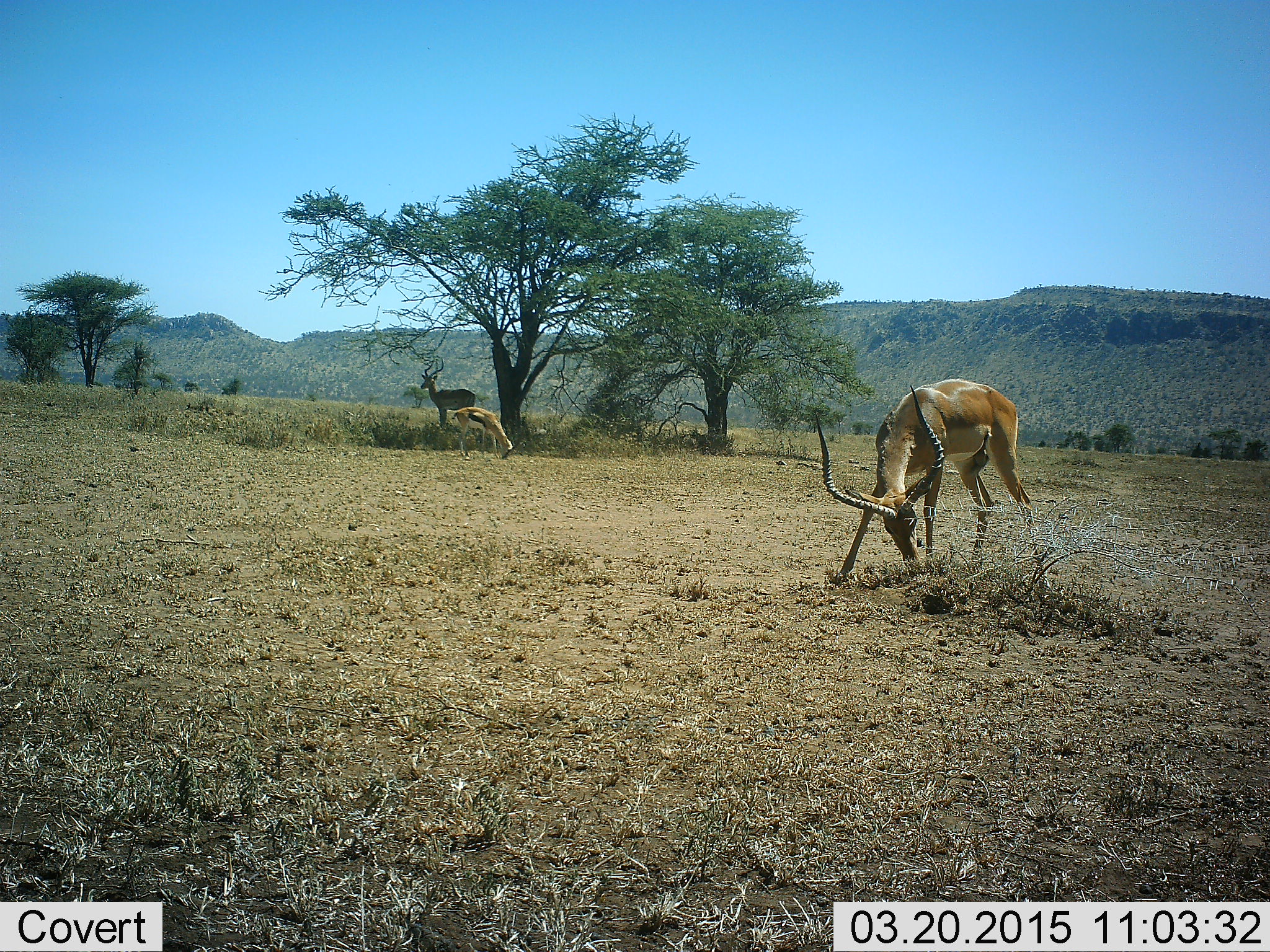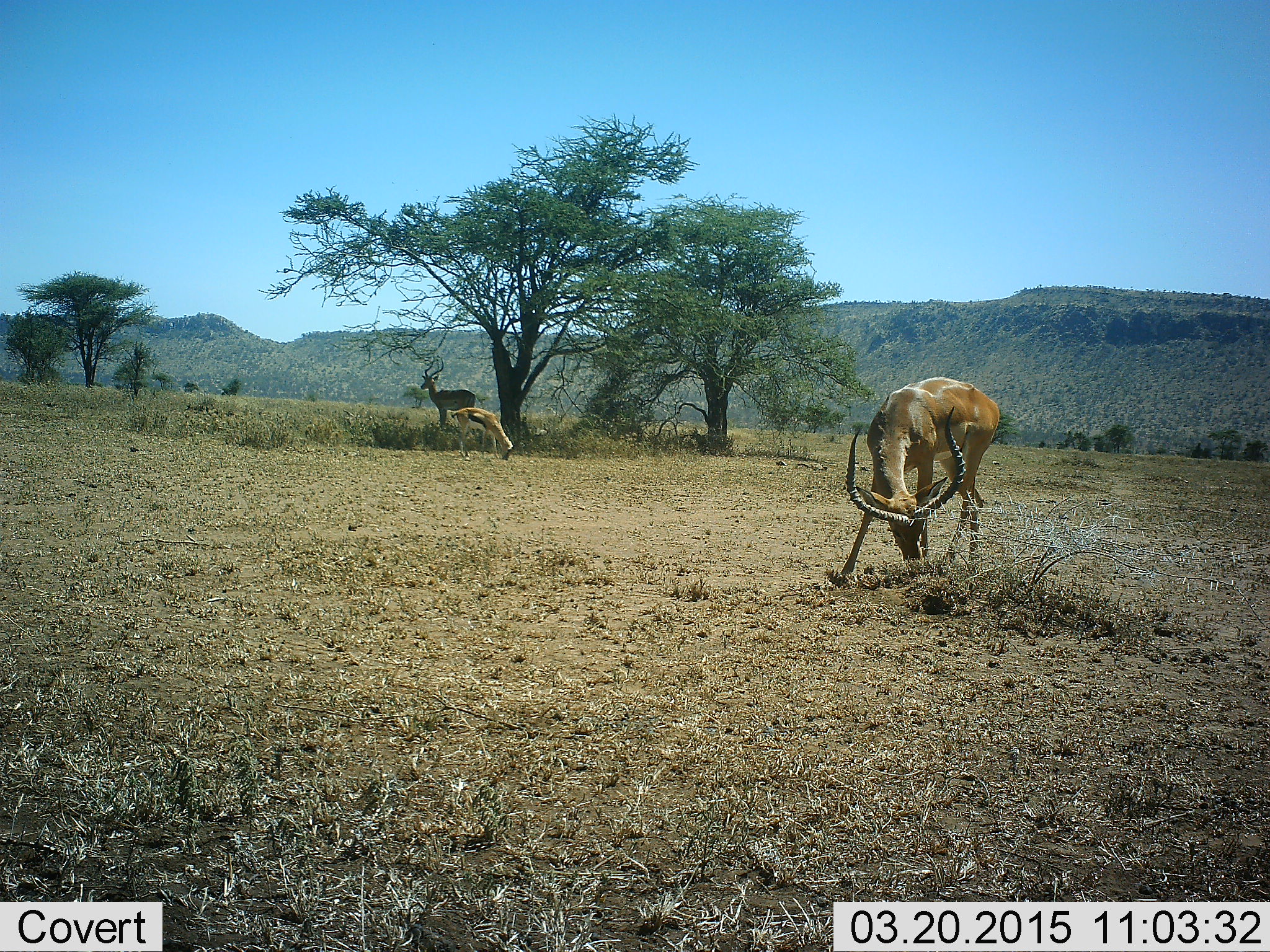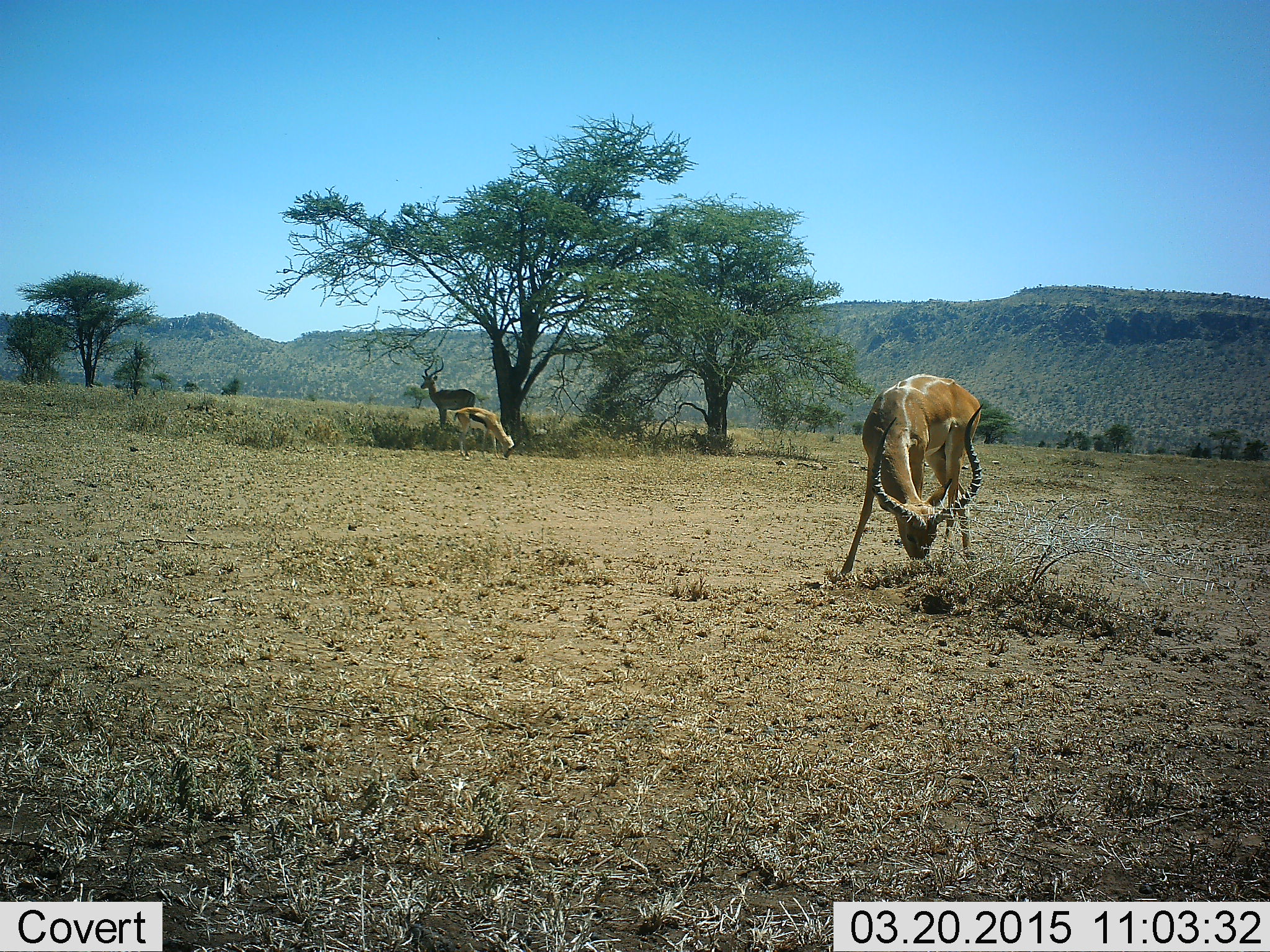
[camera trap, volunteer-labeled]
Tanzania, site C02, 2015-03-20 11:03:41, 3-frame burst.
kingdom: Animalia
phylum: Chordata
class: Mammalia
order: Artiodactyla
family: Bovidae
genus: Aepyceros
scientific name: Aepyceros melampus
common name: impala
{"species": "impala (Aepyceros melampus)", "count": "3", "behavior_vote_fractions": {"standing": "89%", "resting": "6%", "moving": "0%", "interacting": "0%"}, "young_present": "11%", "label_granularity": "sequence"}